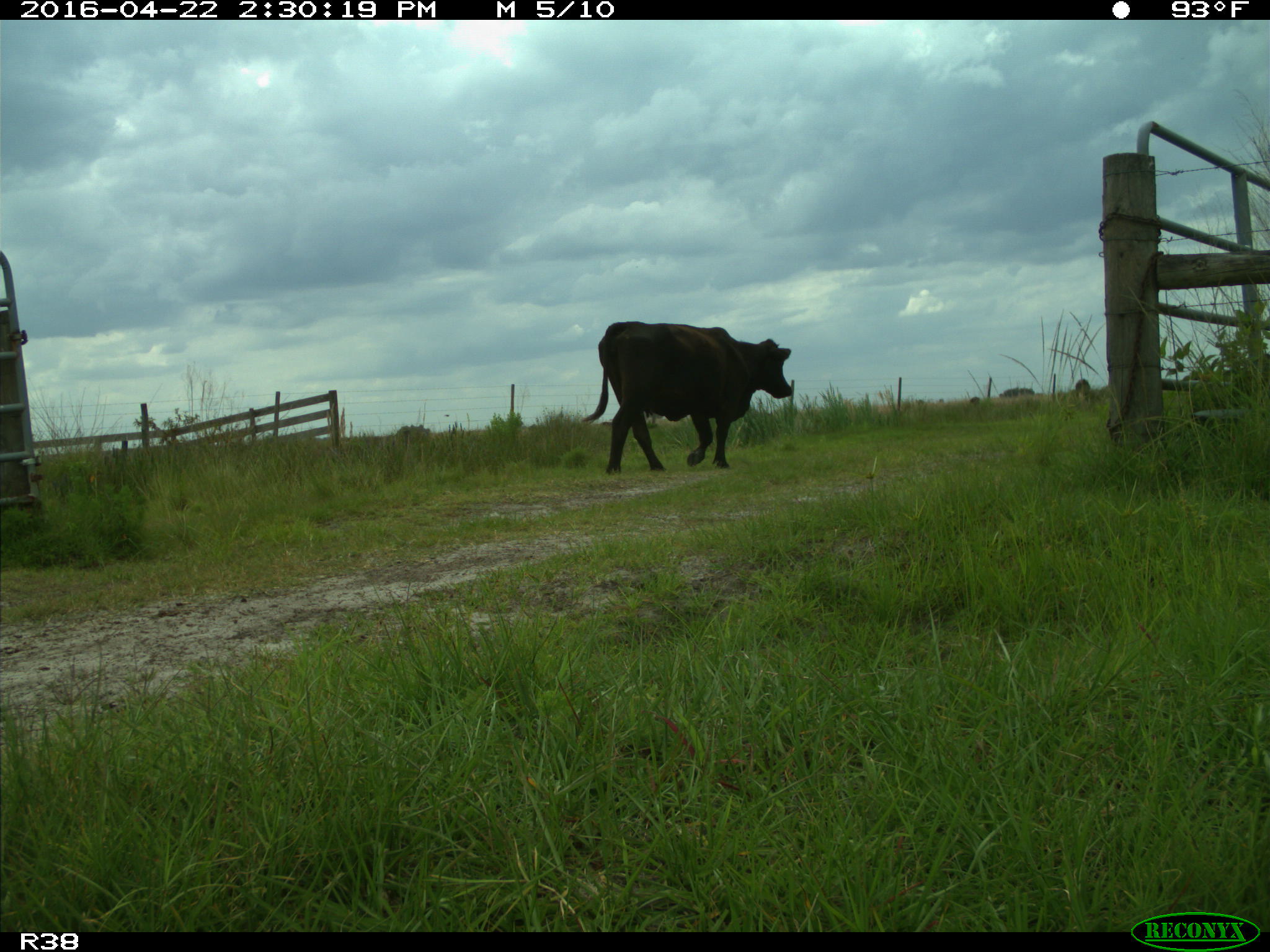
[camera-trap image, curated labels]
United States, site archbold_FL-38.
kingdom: Animalia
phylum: Chordata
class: Mammalia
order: Artiodactyla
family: Bovidae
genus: Bos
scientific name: Bos taurus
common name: domestic cow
Bos taurus (domestic cow).